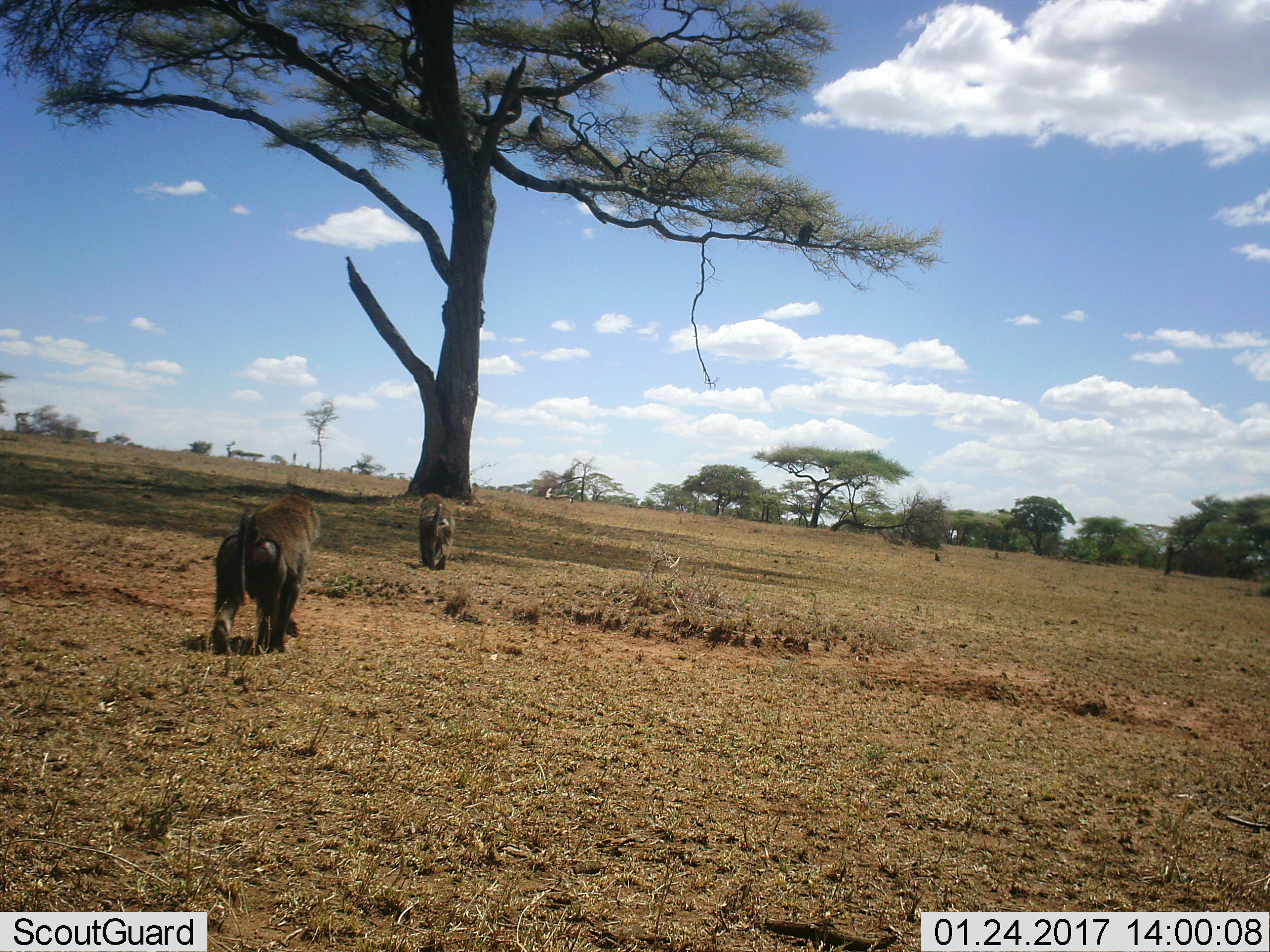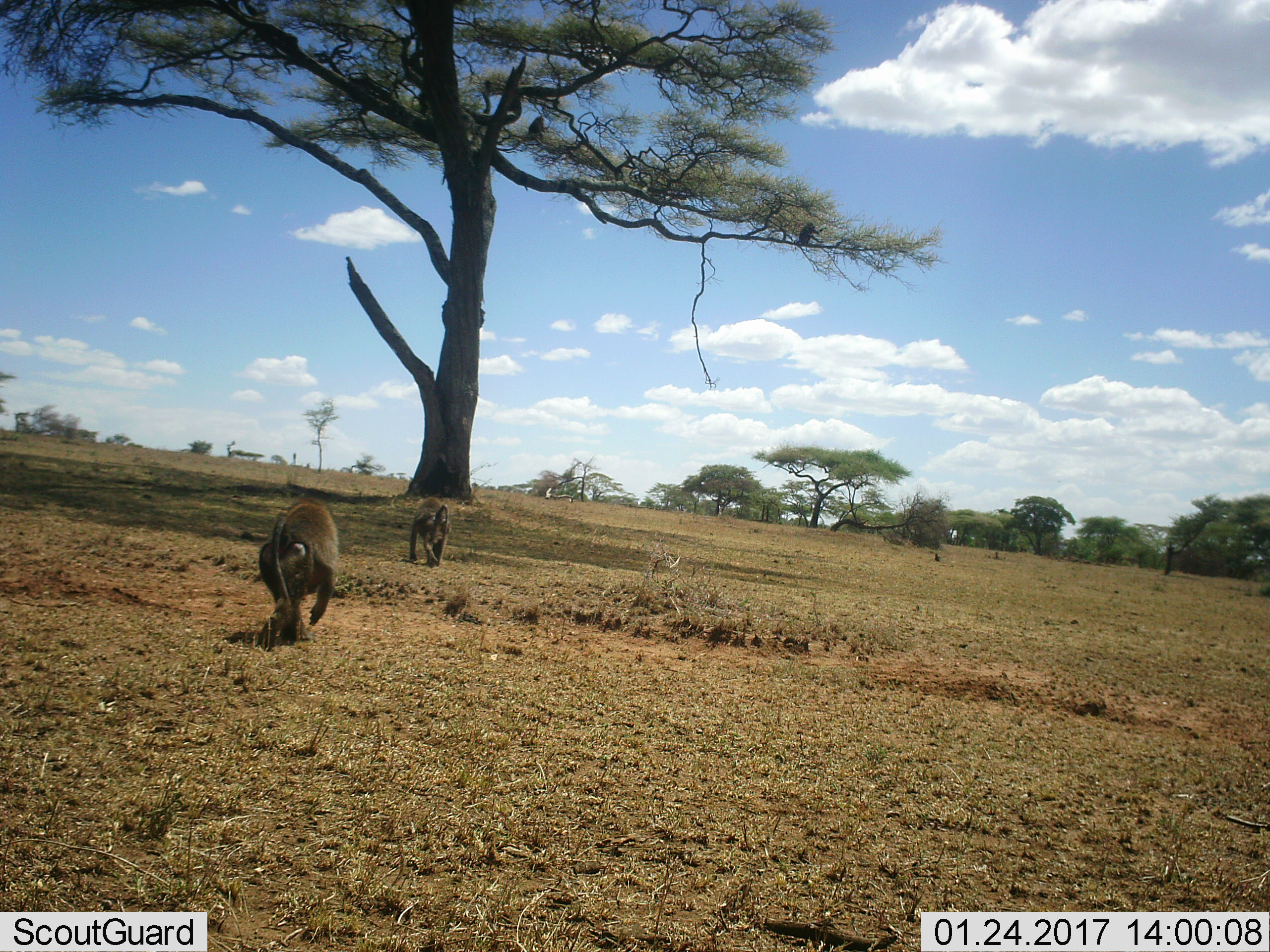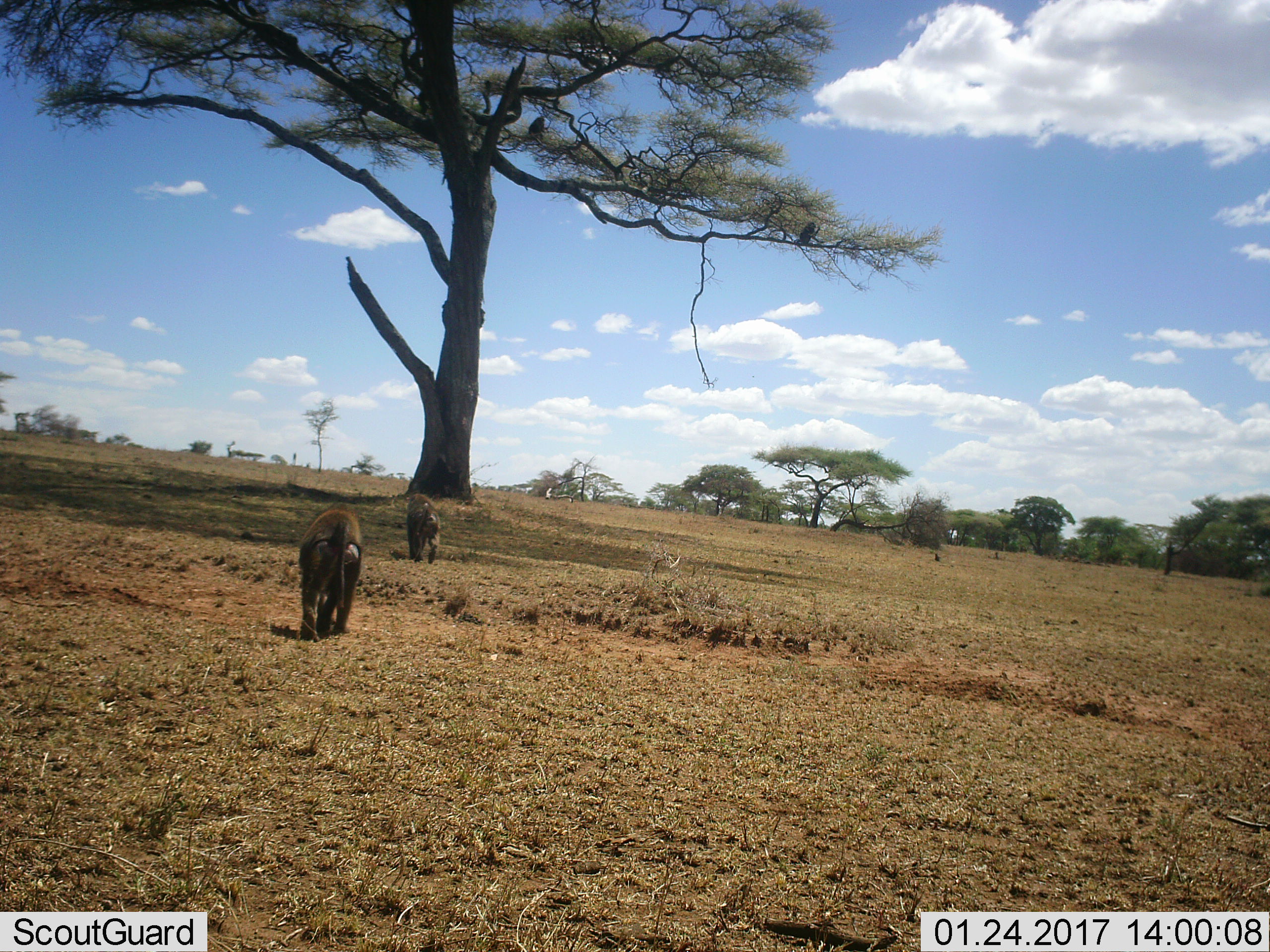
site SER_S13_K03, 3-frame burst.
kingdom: Animalia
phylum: Chordata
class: Mammalia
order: Primates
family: Cercopithecidae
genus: Papio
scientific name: Papio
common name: baboon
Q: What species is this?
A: Baboon (Papio).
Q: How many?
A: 2.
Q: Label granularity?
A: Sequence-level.